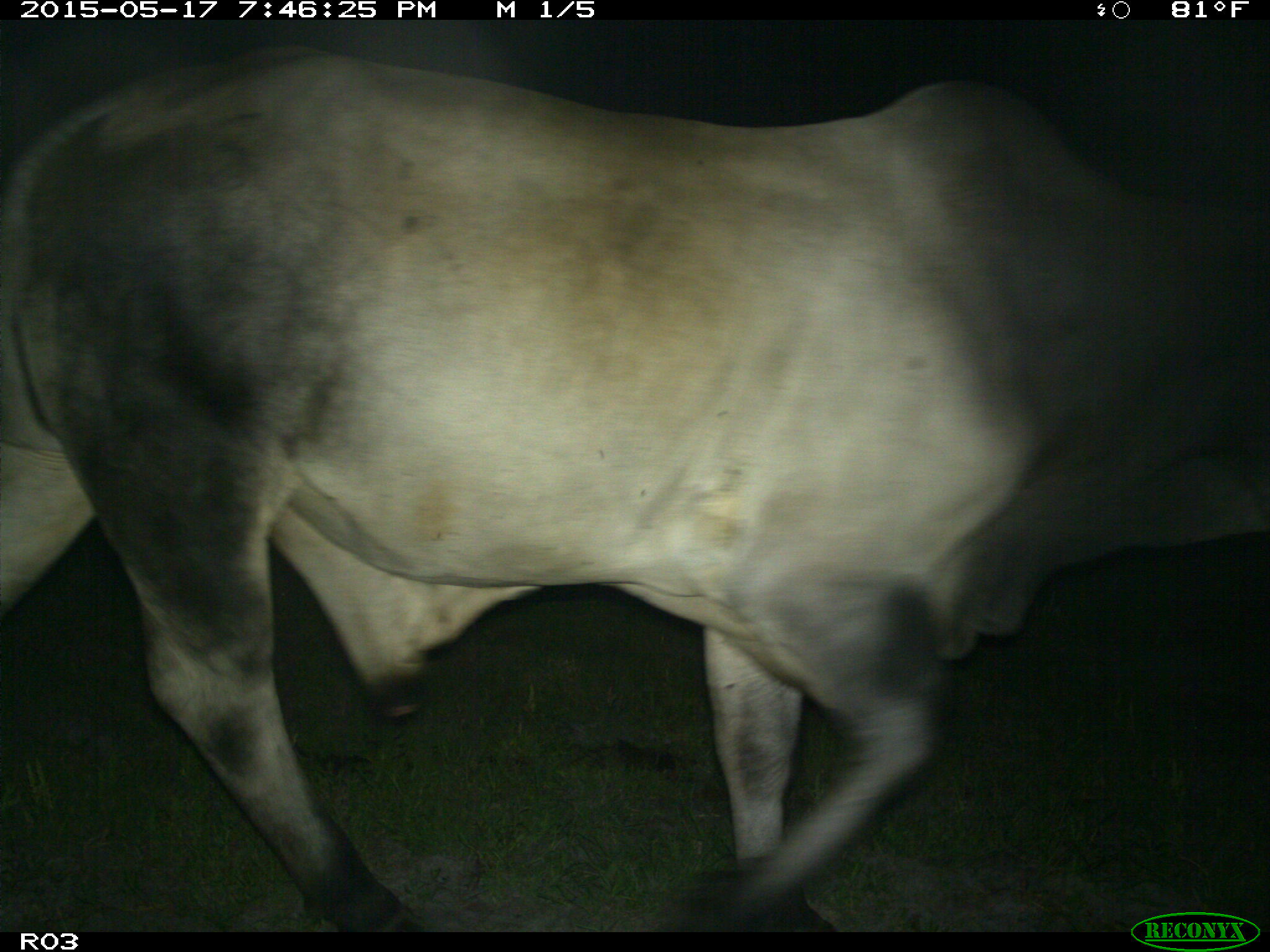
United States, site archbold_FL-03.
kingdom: Animalia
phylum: Chordata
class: Mammalia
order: Artiodactyla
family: Bovidae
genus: Bos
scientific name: Bos taurus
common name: domestic cow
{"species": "Bos taurus (domestic cow)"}